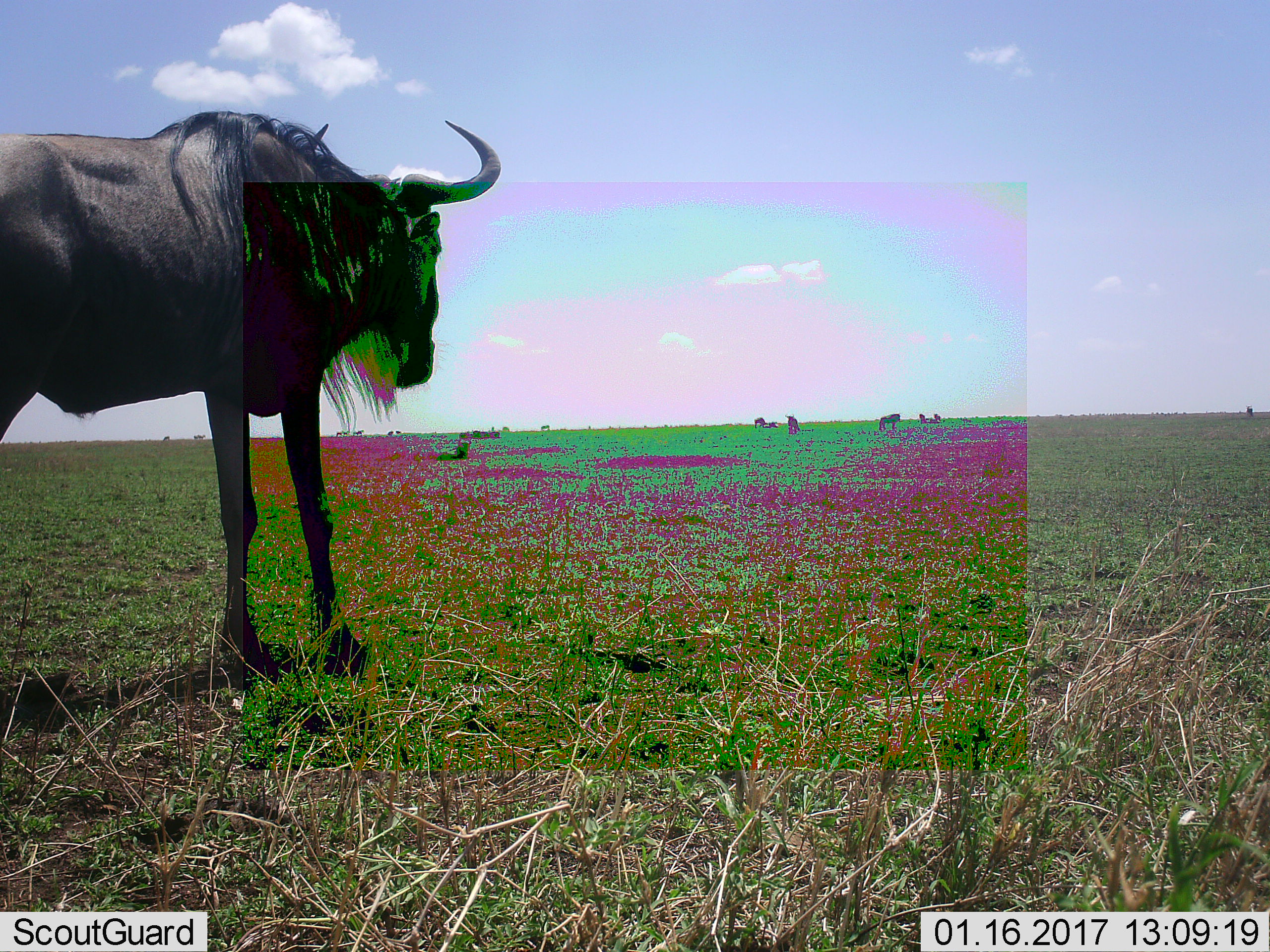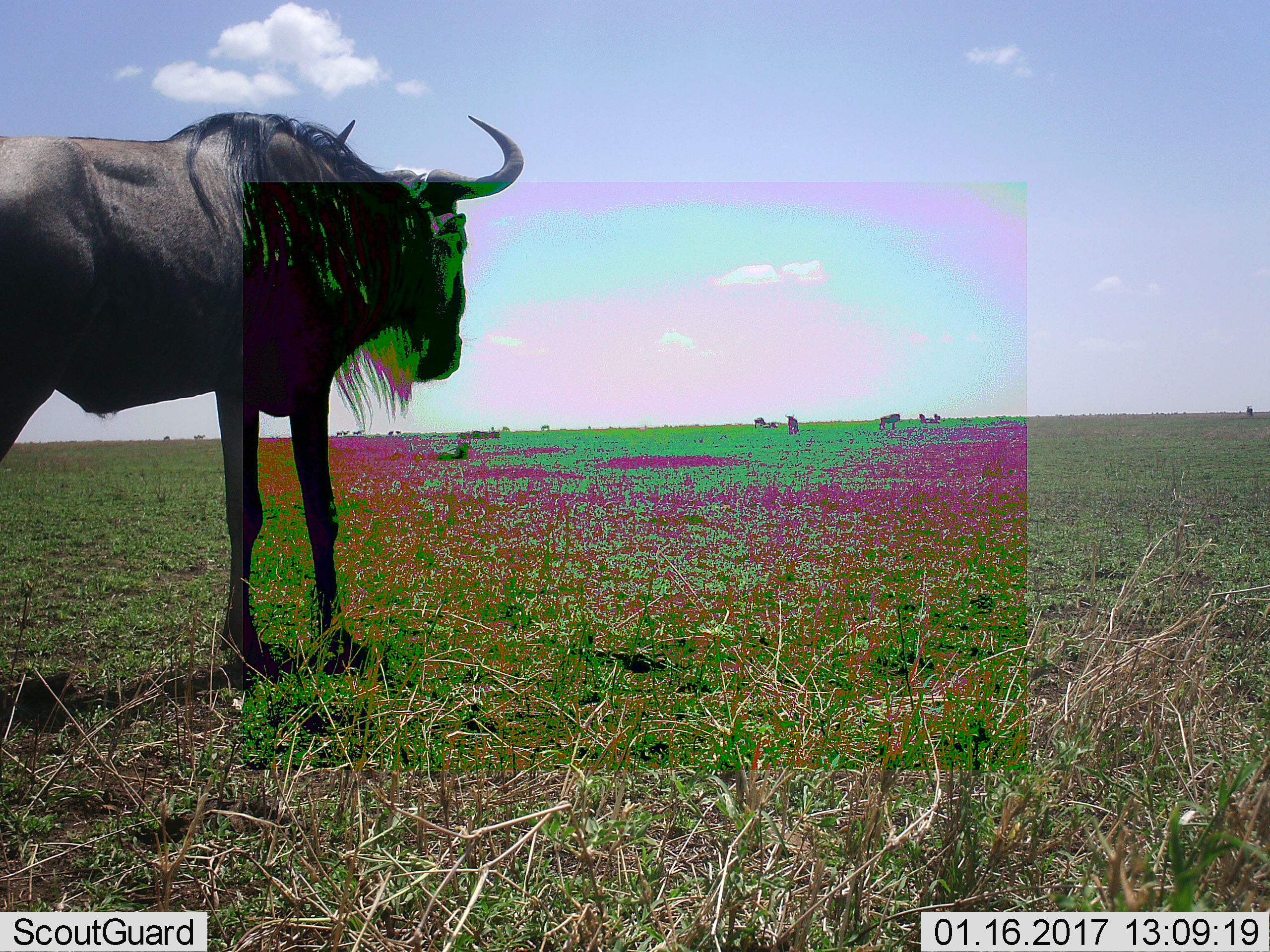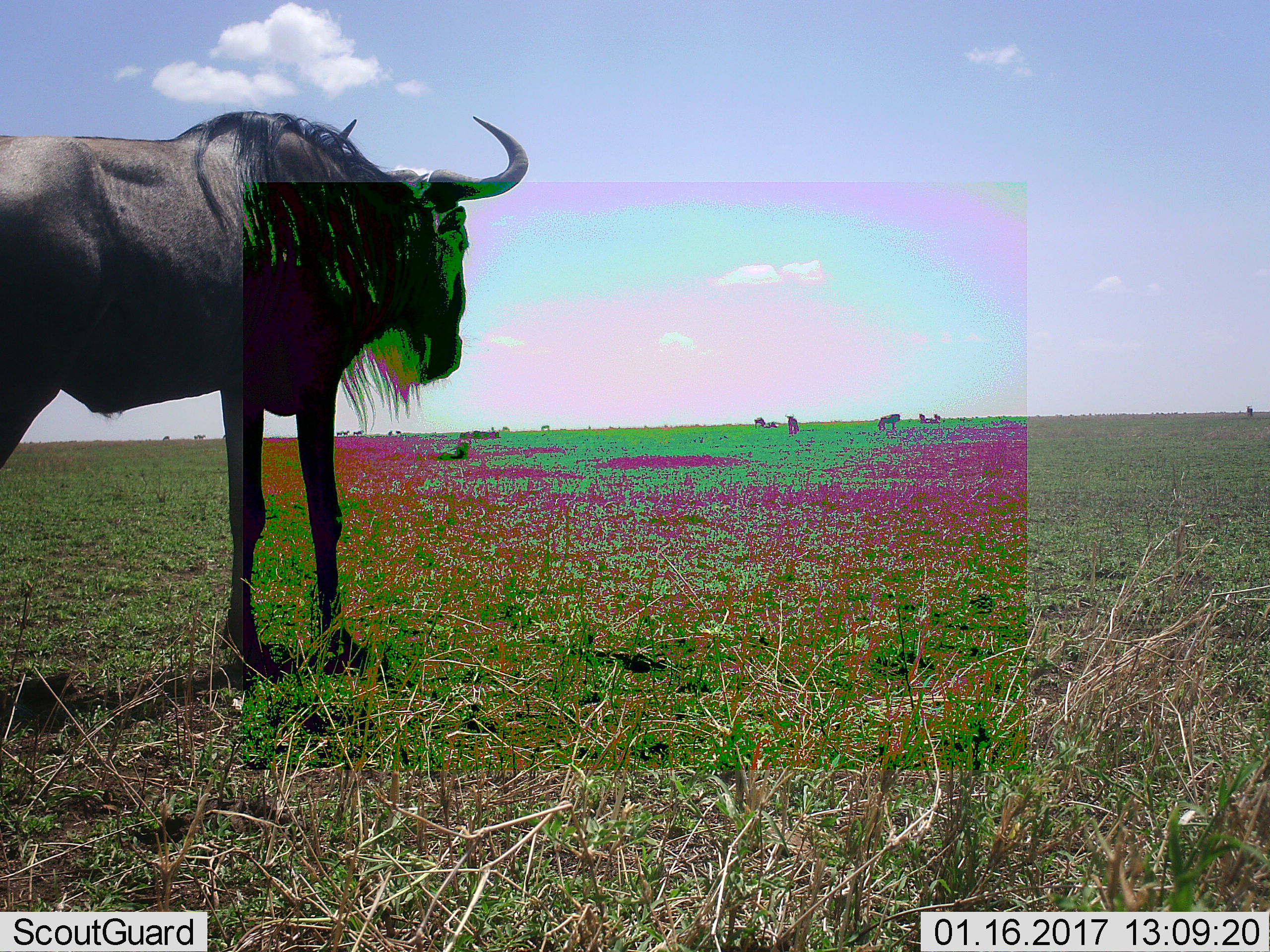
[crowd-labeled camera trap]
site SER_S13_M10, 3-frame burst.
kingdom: Animalia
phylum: Chordata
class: Mammalia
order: Artiodactyla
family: Bovidae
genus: Connochaetes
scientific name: Connochaetes taurinus taurinus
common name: blue wildebeest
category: wildebeestblue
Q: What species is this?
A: Wildebeestblue (blue wildebeest) (Connochaetes taurinus taurinus).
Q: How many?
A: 5.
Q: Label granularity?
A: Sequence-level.